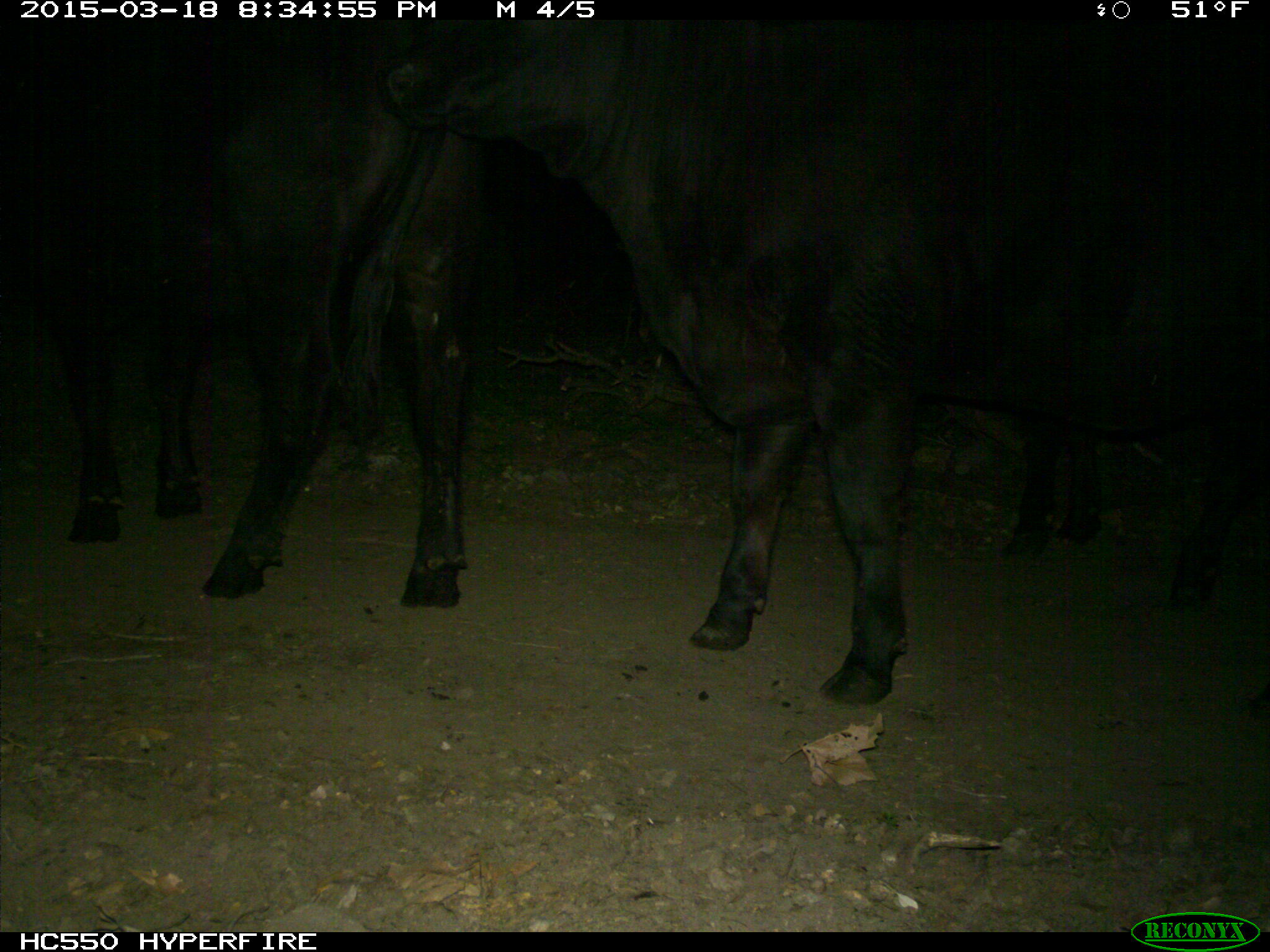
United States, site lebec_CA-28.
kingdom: Animalia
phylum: Chordata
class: Mammalia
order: Artiodactyla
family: Bovidae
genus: Bos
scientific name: Bos taurus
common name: domestic cow